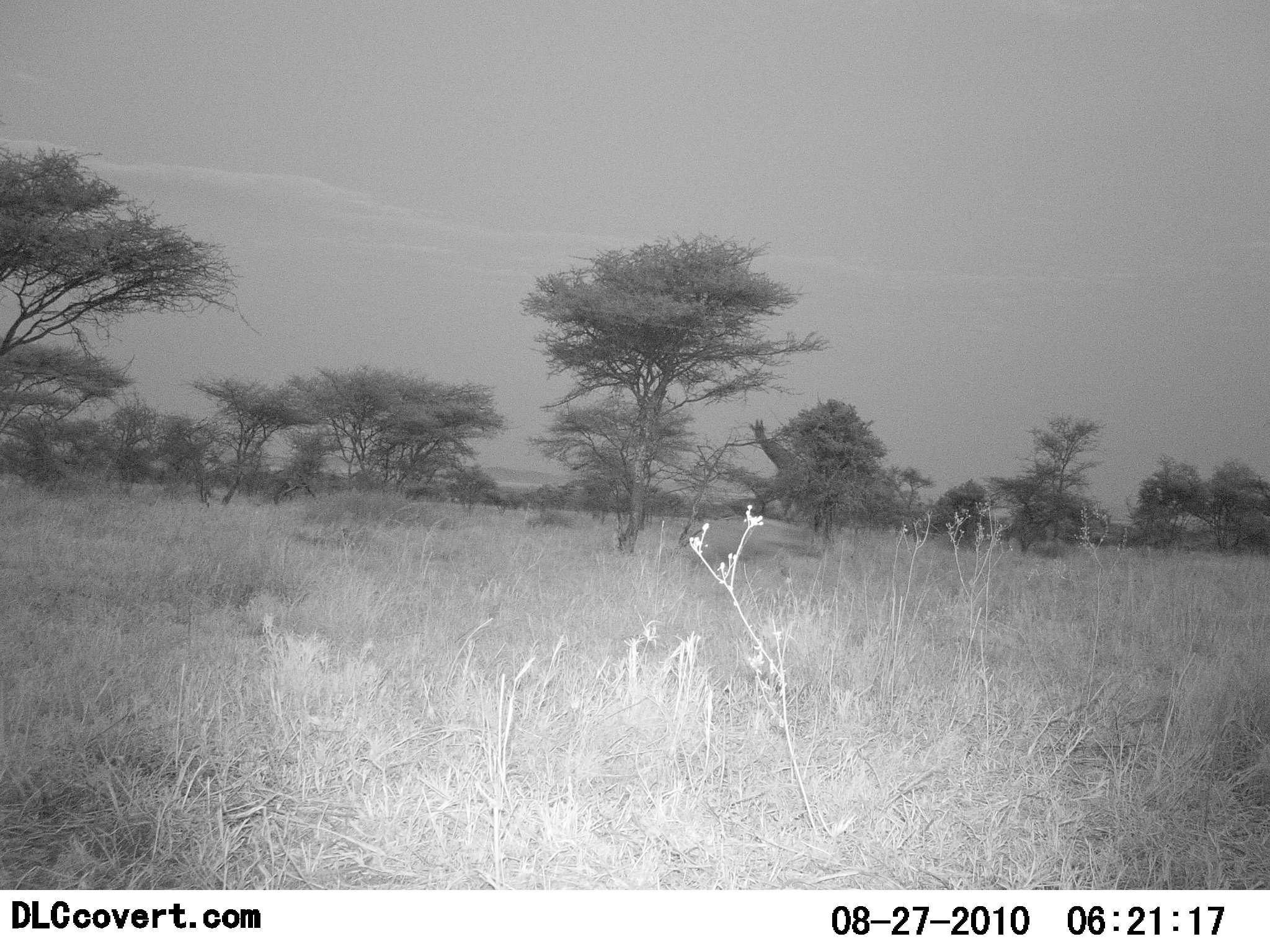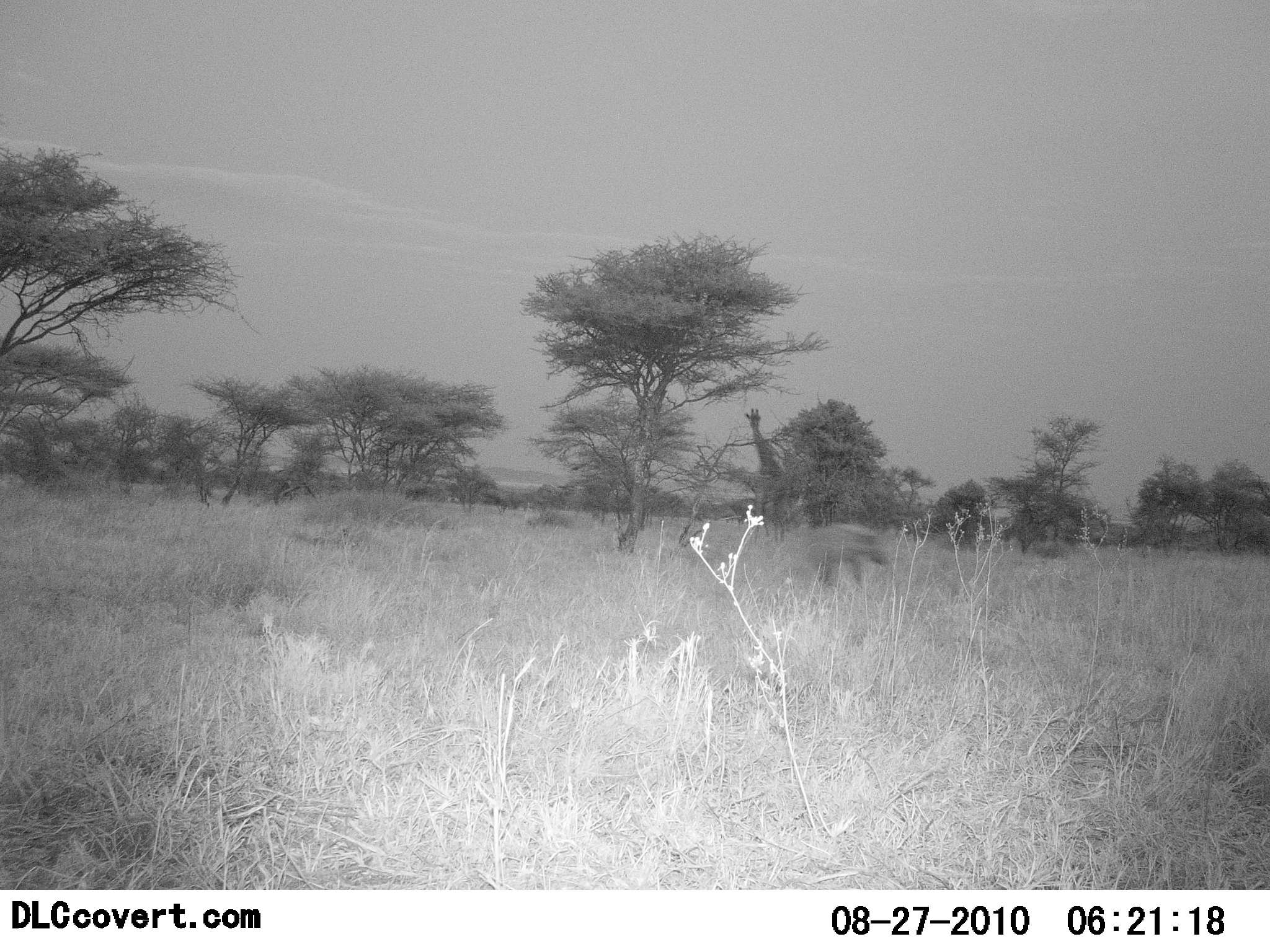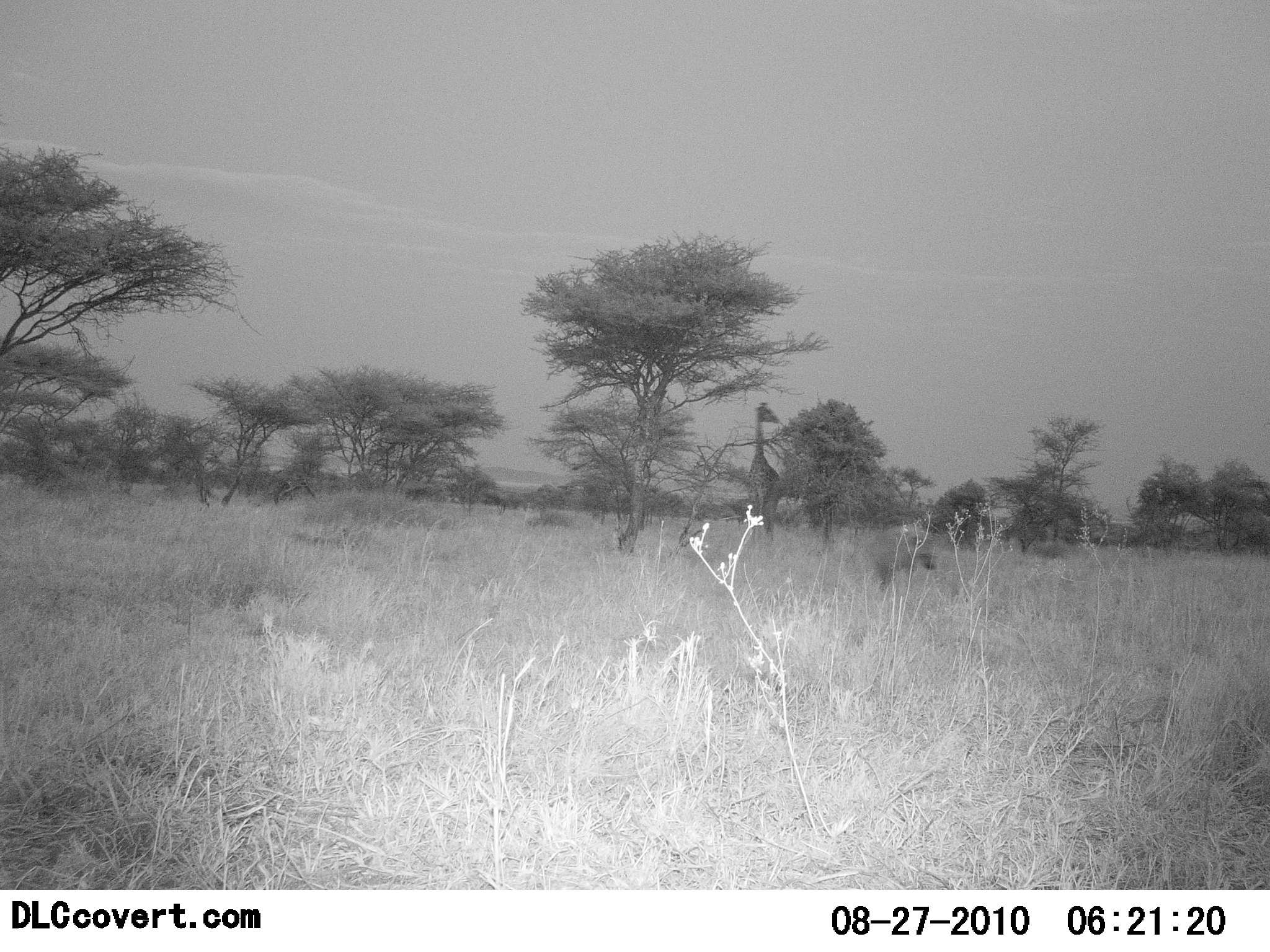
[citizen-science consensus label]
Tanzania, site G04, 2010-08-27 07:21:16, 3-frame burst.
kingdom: Animalia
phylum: Chordata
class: Mammalia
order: Artiodactyla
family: Giraffidae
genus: Giraffa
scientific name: Giraffa camelopardalis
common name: giraffe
Giraffe (Giraffa camelopardalis), count 1. Behavior (volunteer vote fractions): standing 50%, resting 0%, moving 50%, interacting 8%. Young present (vote fraction): 0%. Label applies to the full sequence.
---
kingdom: Animalia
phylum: Chordata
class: Mammalia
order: Carnivora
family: Hyaenidae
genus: Crocuta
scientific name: Crocuta crocuta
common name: spotted hyena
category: hyenaspotted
Hyenaspotted (spotted hyena) (Crocuta crocuta), count 1. Behavior (volunteer vote fractions): standing 0%, resting 0%, moving 100%, interacting 0%. Young present (vote fraction): 0%. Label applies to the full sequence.